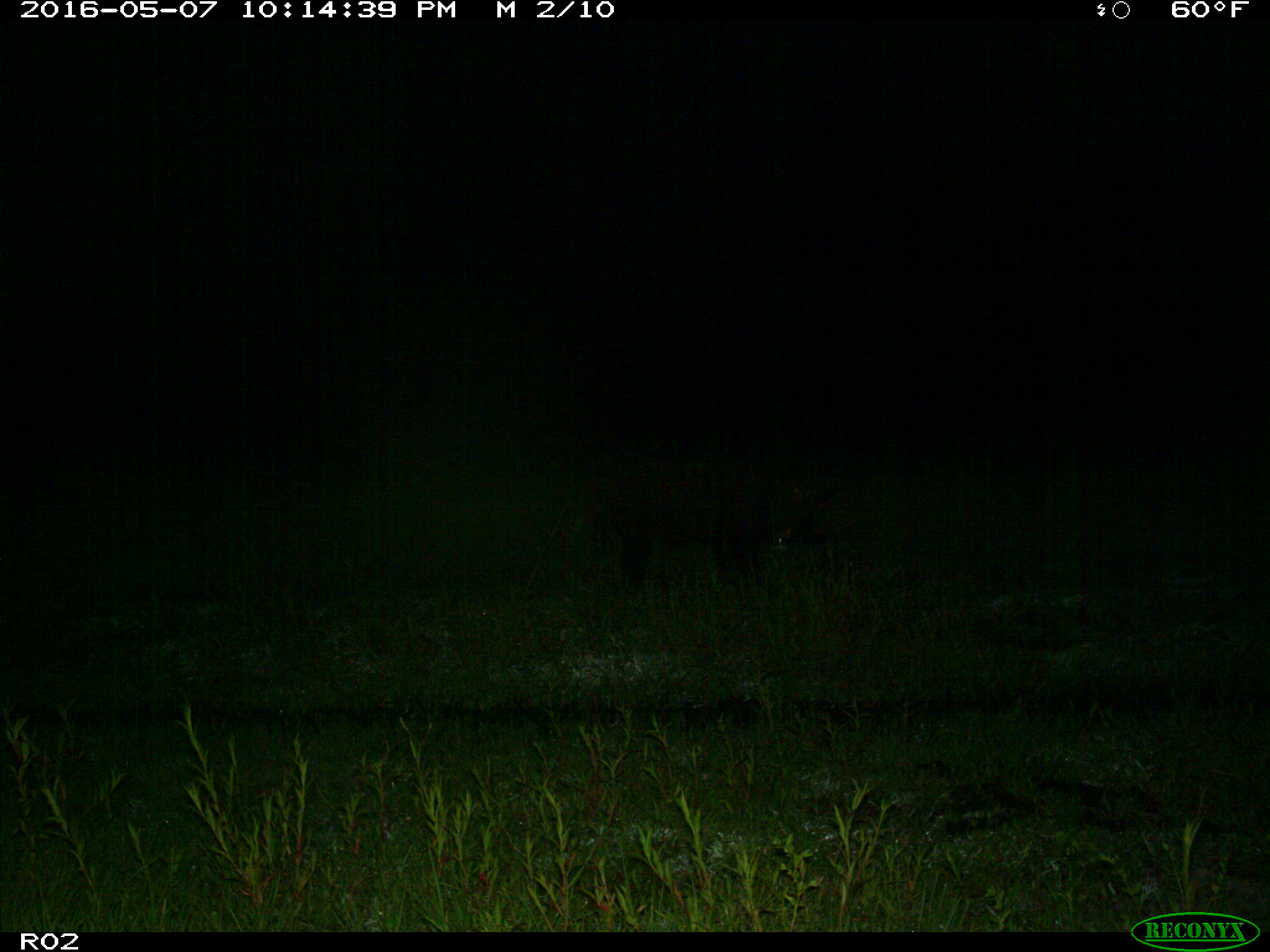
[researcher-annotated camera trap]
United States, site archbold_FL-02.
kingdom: Animalia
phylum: Chordata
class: Mammalia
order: Artiodactyla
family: Suidae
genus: Sus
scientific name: Sus scrofa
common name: wild boar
Sus scrofa (wild boar).